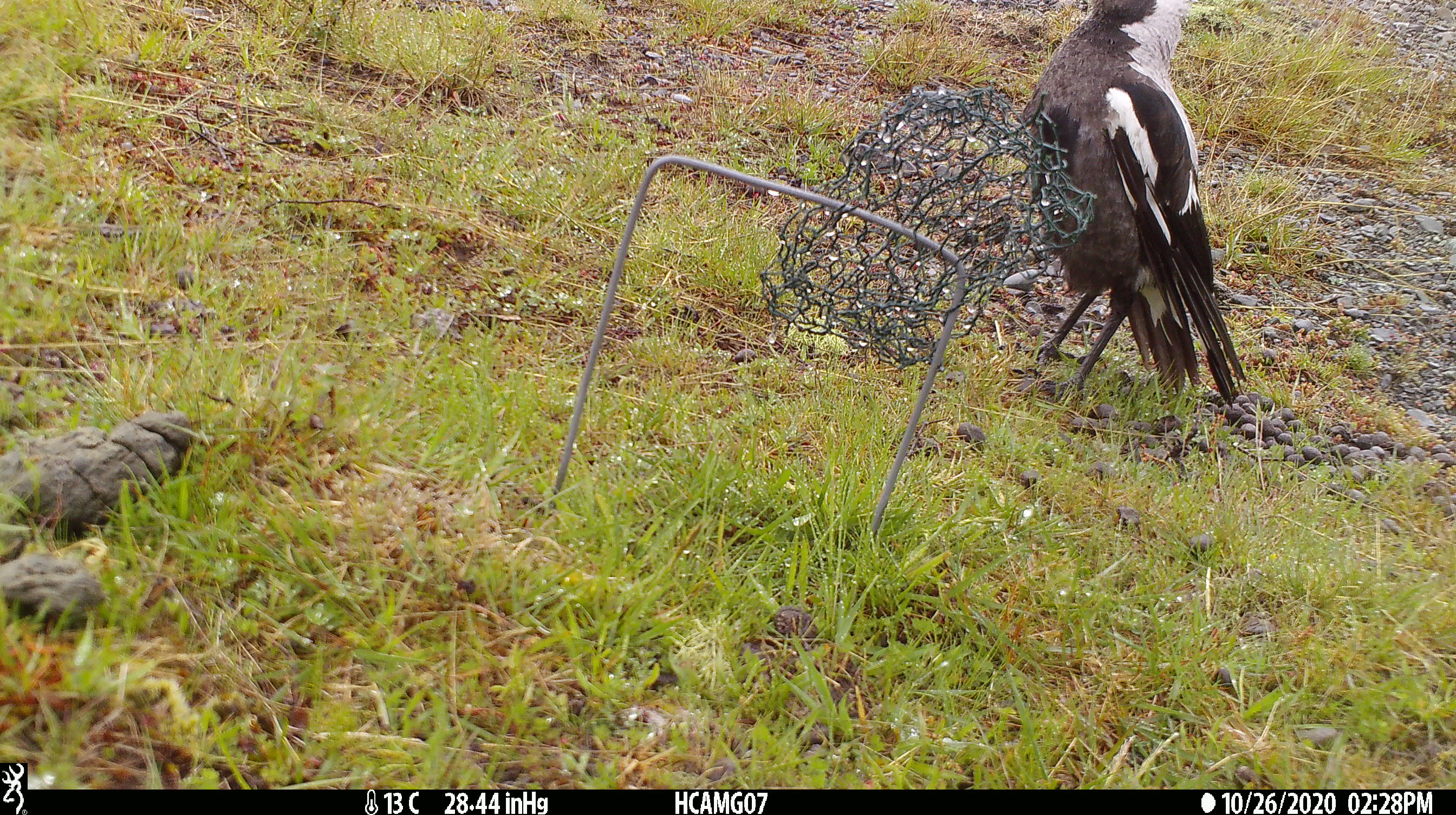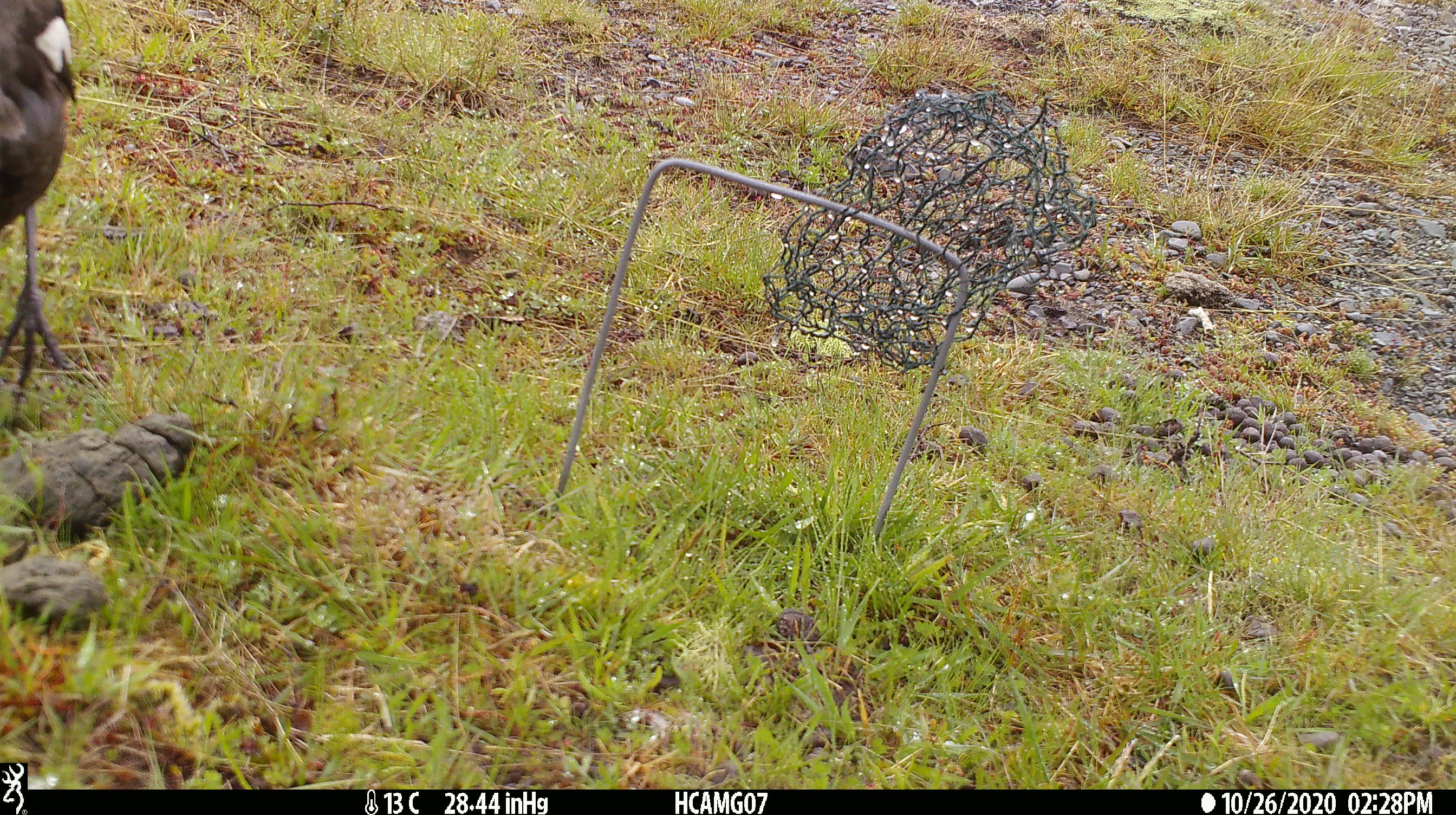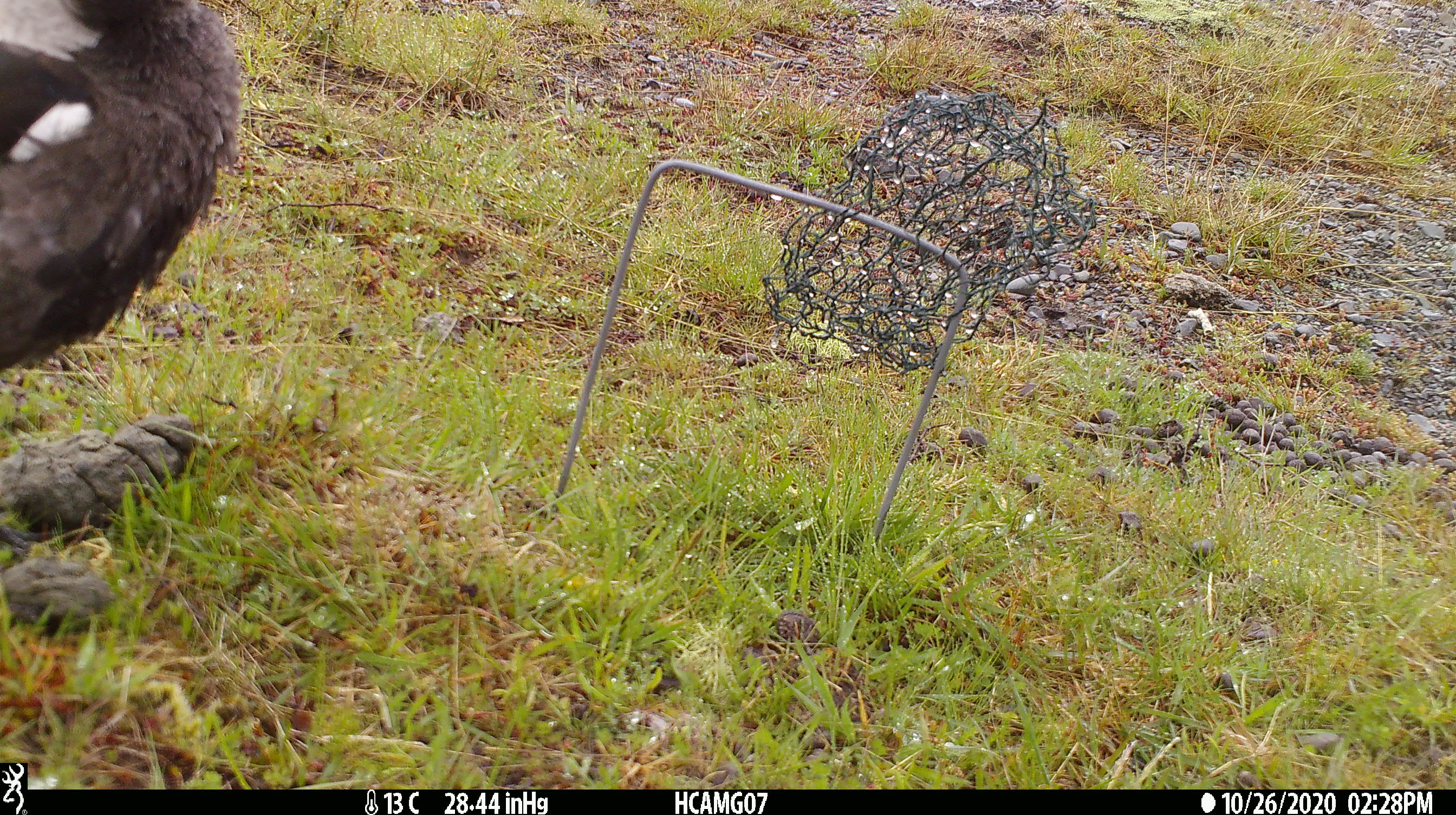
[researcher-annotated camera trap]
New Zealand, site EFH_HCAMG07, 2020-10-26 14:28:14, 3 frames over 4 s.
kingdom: Animalia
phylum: Chordata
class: Aves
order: Passeriformes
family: Artamidae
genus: Gymnorhina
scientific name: Gymnorhina tibicen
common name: australian magpie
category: magpie